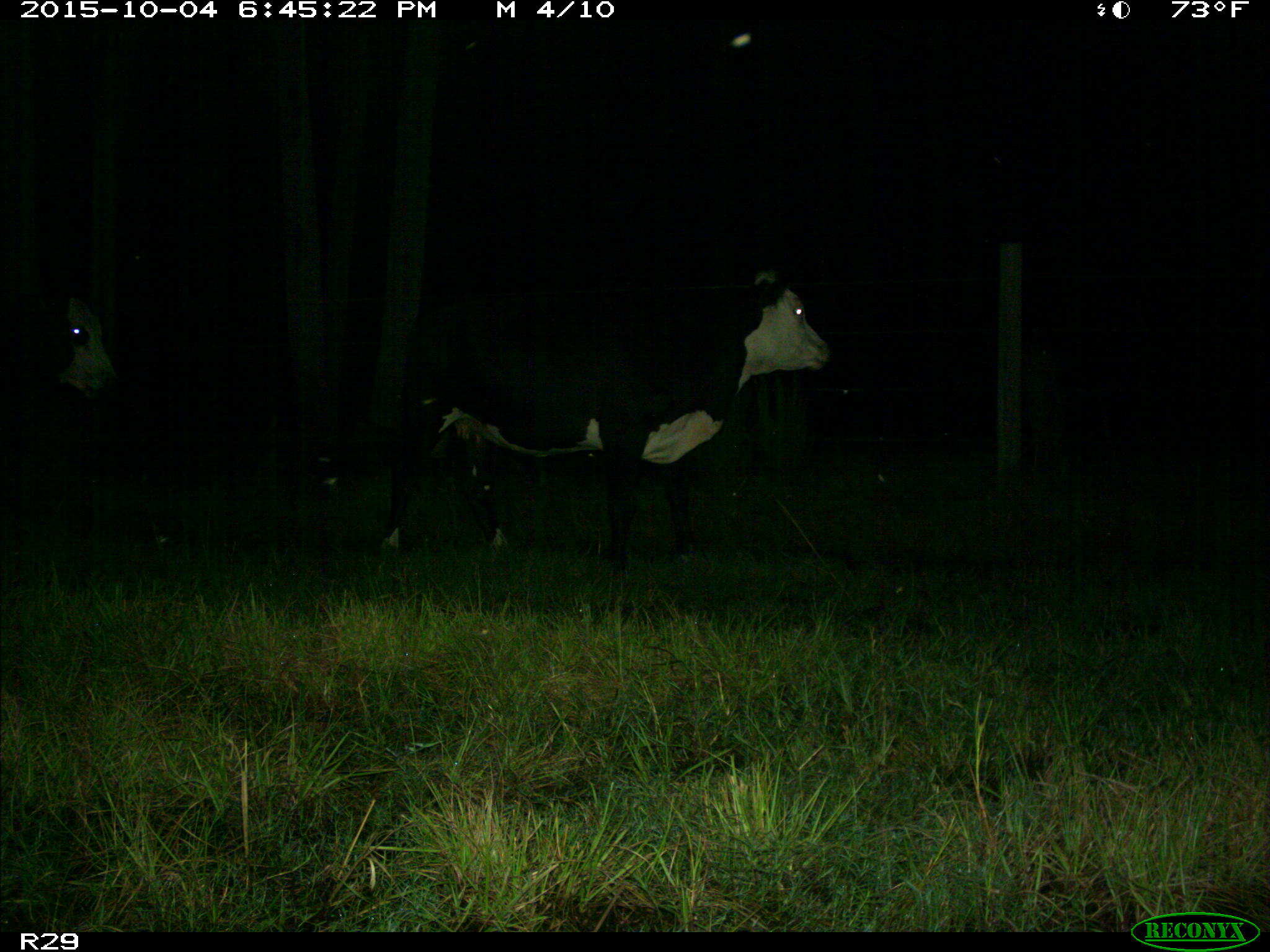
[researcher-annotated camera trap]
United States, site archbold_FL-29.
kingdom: Animalia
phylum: Chordata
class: Mammalia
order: Artiodactyla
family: Bovidae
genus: Bos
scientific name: Bos taurus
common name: domestic cow